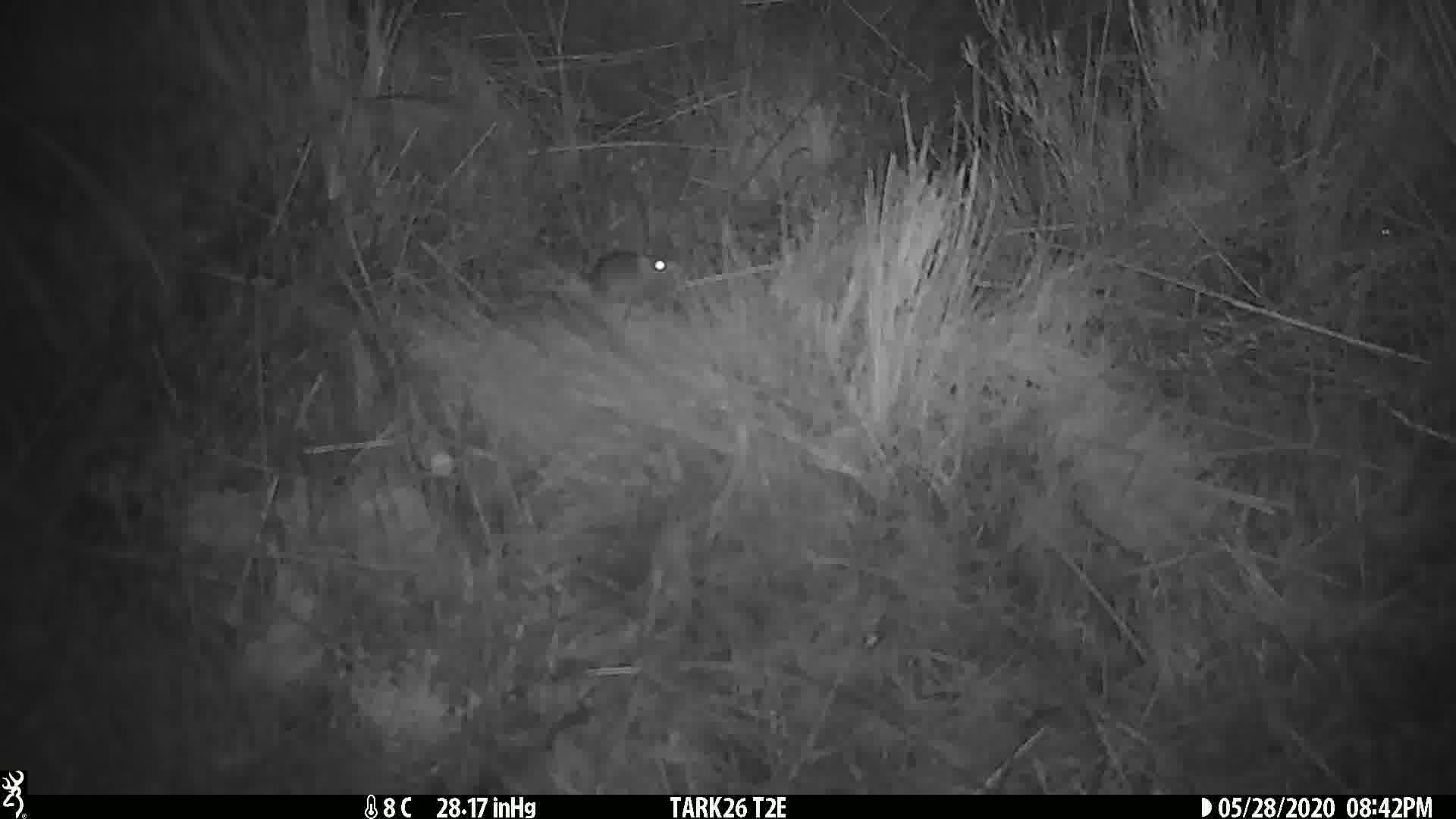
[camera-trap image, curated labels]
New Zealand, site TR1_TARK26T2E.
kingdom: Animalia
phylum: Chordata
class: Mammalia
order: Rodentia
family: Muridae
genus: Mus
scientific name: Mus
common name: mouse